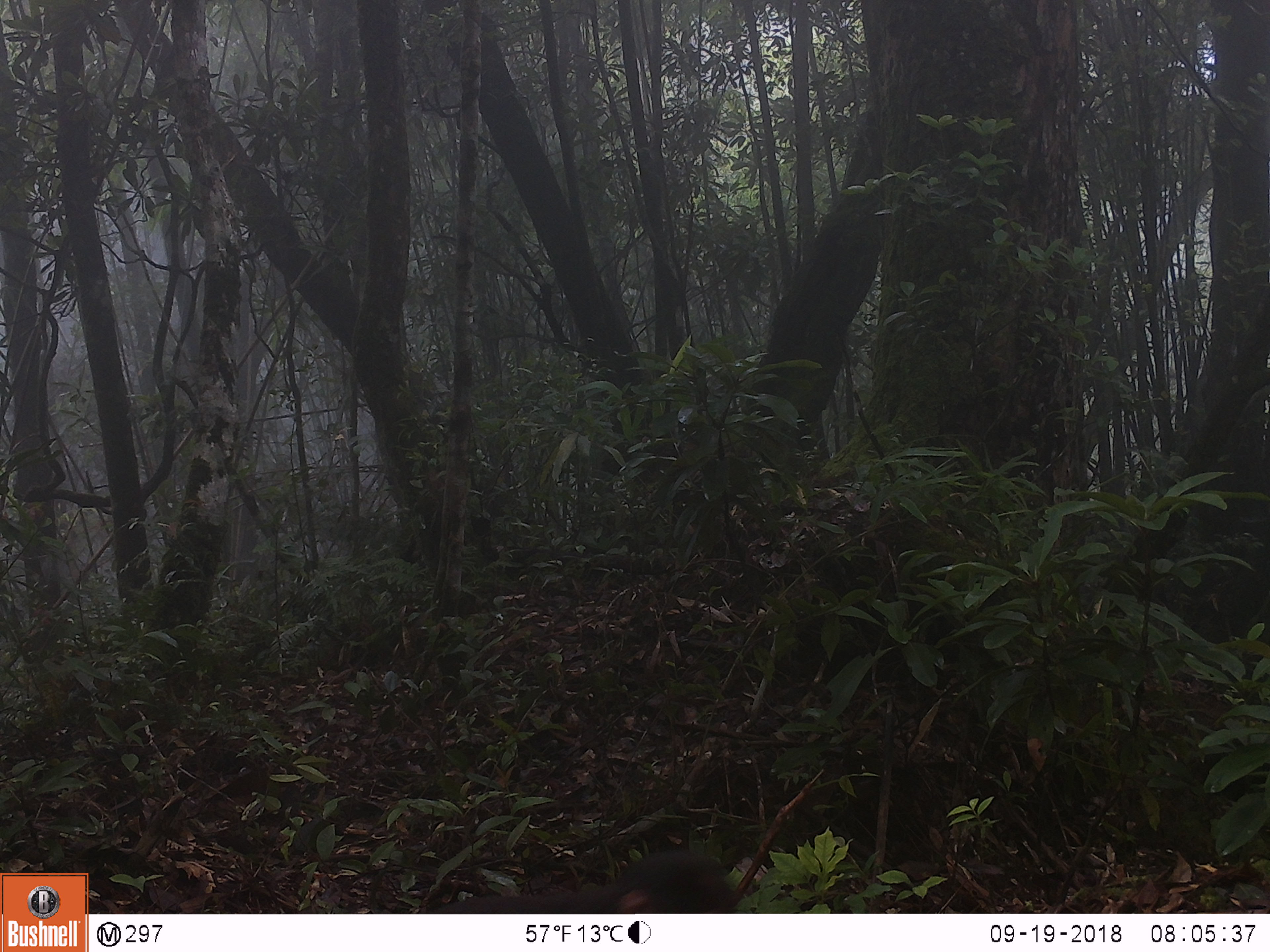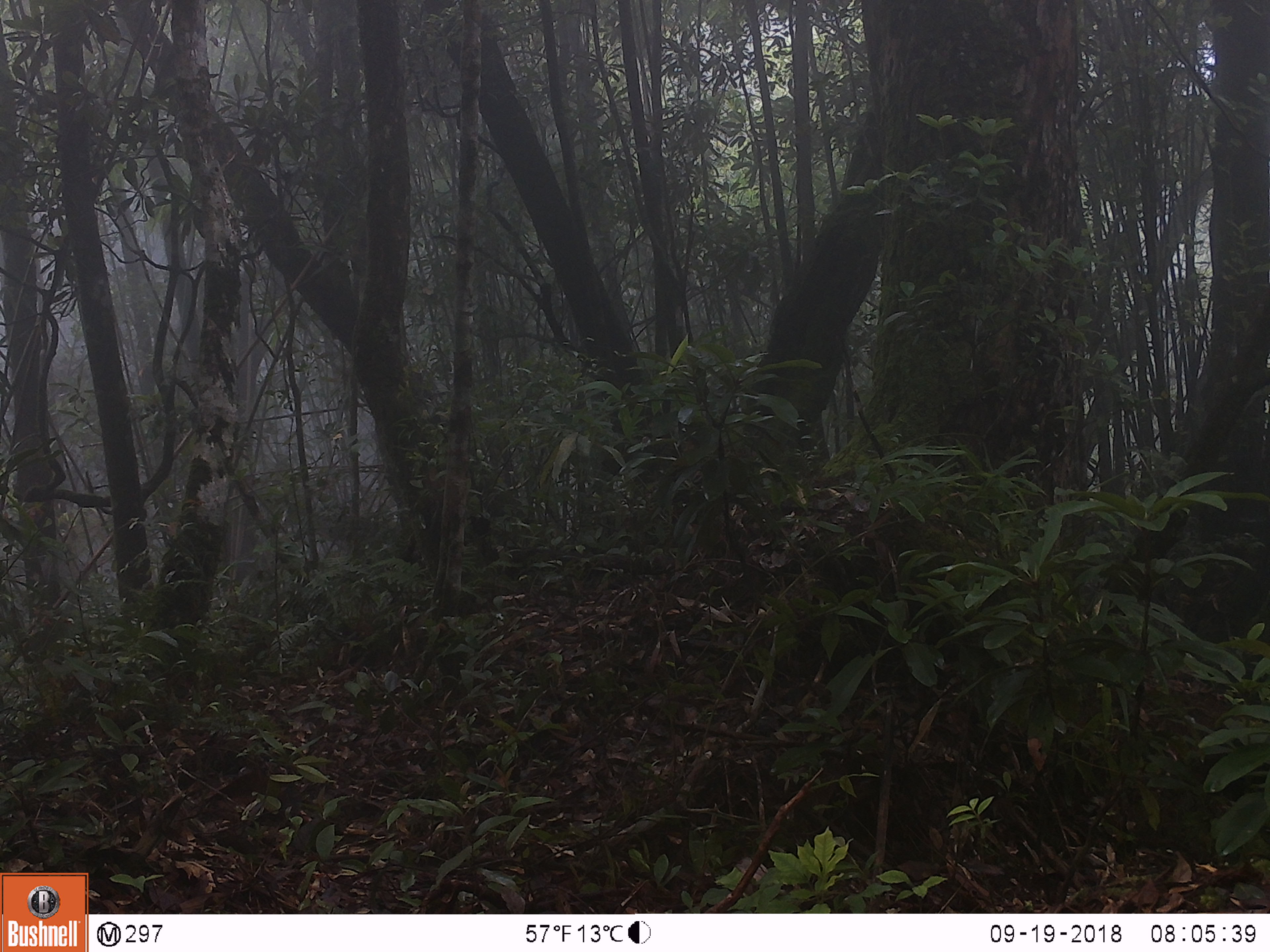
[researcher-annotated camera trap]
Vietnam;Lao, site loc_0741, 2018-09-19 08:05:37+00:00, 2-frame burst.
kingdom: Animalia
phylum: Chordata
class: Mammalia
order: Primates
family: Cercopithecidae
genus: Macaca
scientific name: Macaca arctoides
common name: stump-tailed macaque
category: stump tailed macaque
Stump tailed macaque (stump-tailed macaque) (Macaca arctoides). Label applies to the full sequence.